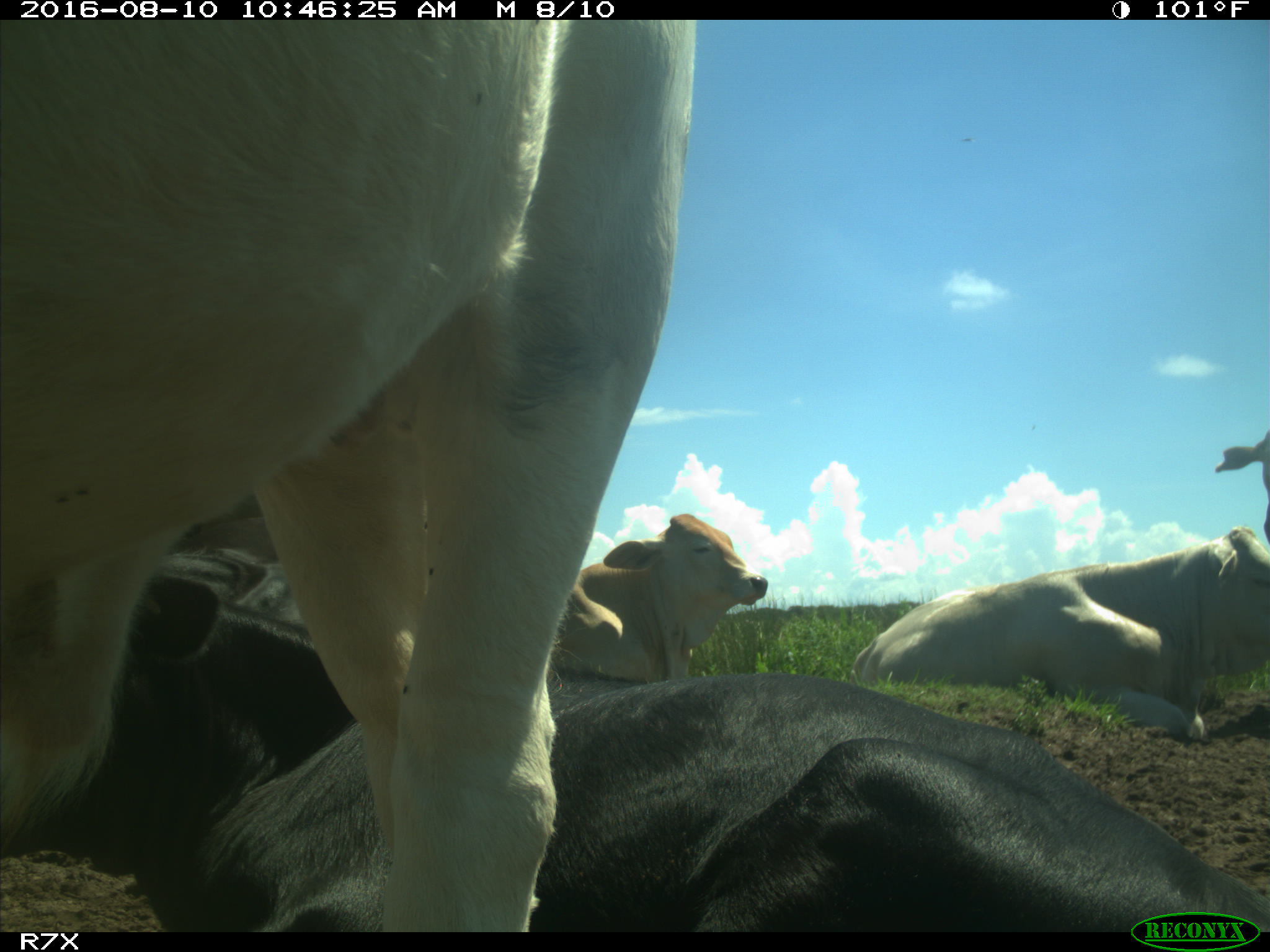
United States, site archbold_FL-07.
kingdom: Animalia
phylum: Chordata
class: Mammalia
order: Artiodactyla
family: Bovidae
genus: Bos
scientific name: Bos taurus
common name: domestic cow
Bos taurus (domestic cow).